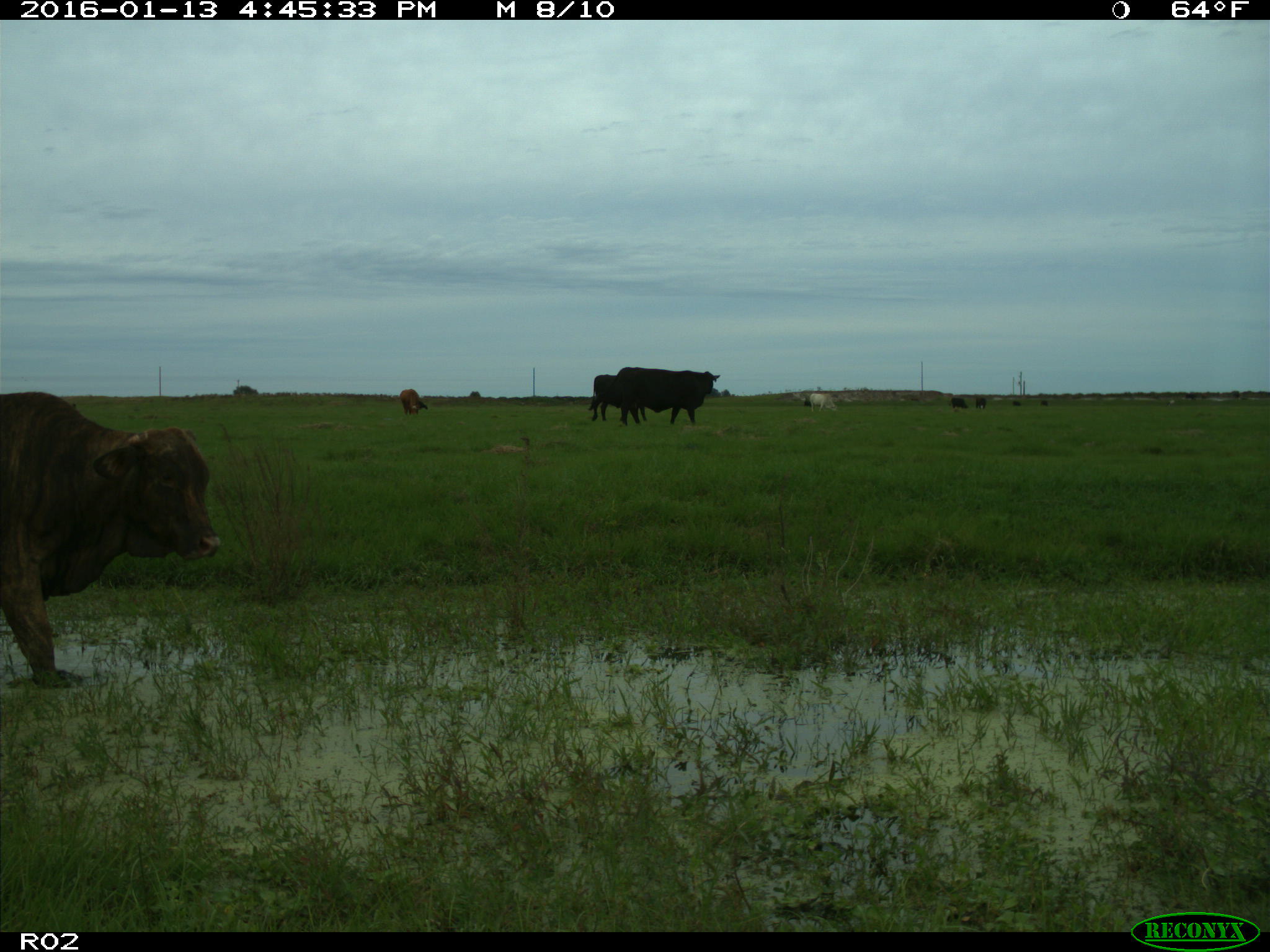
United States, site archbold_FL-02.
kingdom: Animalia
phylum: Chordata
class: Mammalia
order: Artiodactyla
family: Bovidae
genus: Bos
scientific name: Bos taurus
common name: domestic cow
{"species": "Bos taurus (domestic cow)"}